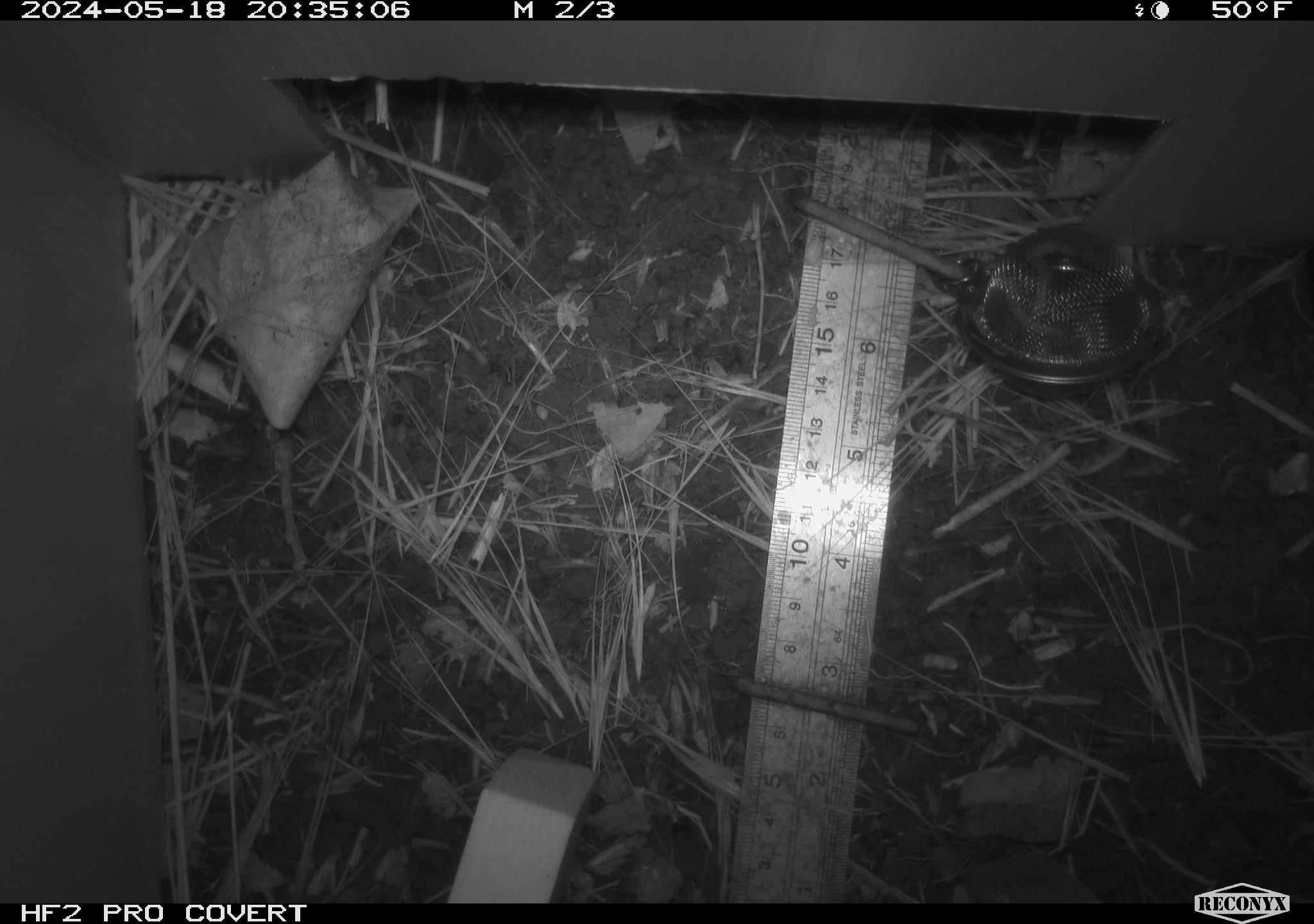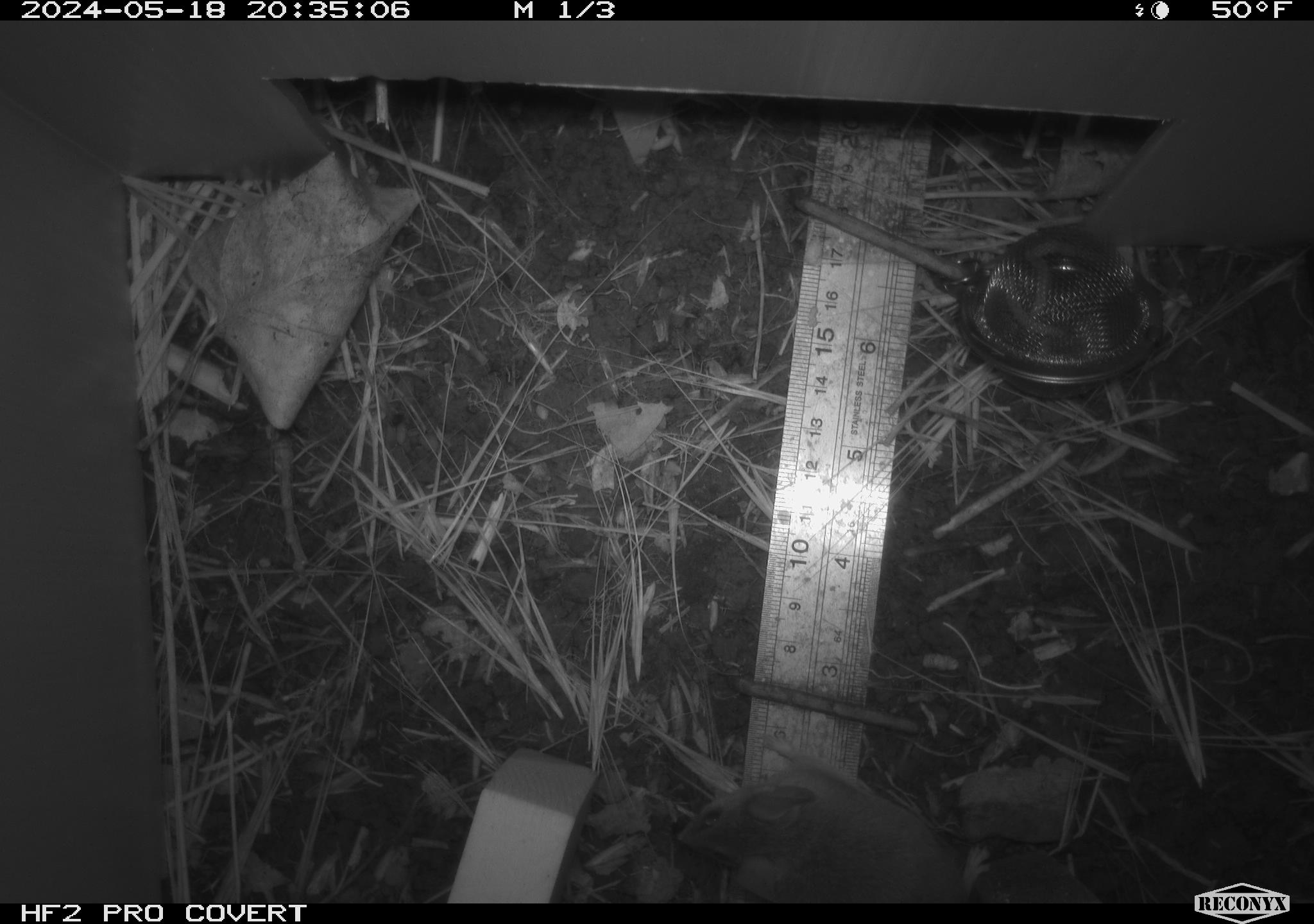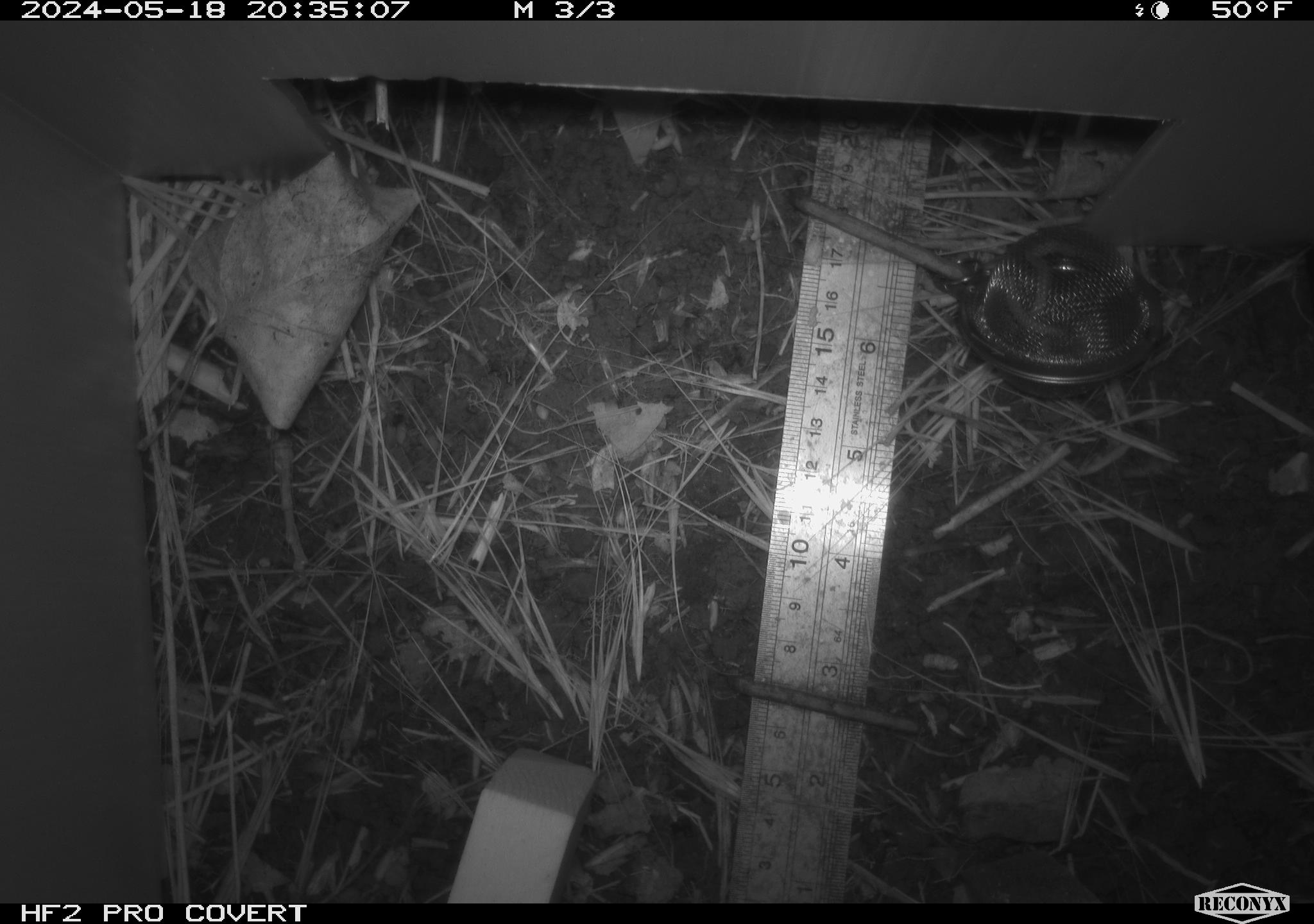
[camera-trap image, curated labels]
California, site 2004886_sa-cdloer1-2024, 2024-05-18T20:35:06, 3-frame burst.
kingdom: Animalia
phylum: Chordata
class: Mammalia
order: Rodentia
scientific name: Rodentia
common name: mouse species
Mouse species (Rodentia).